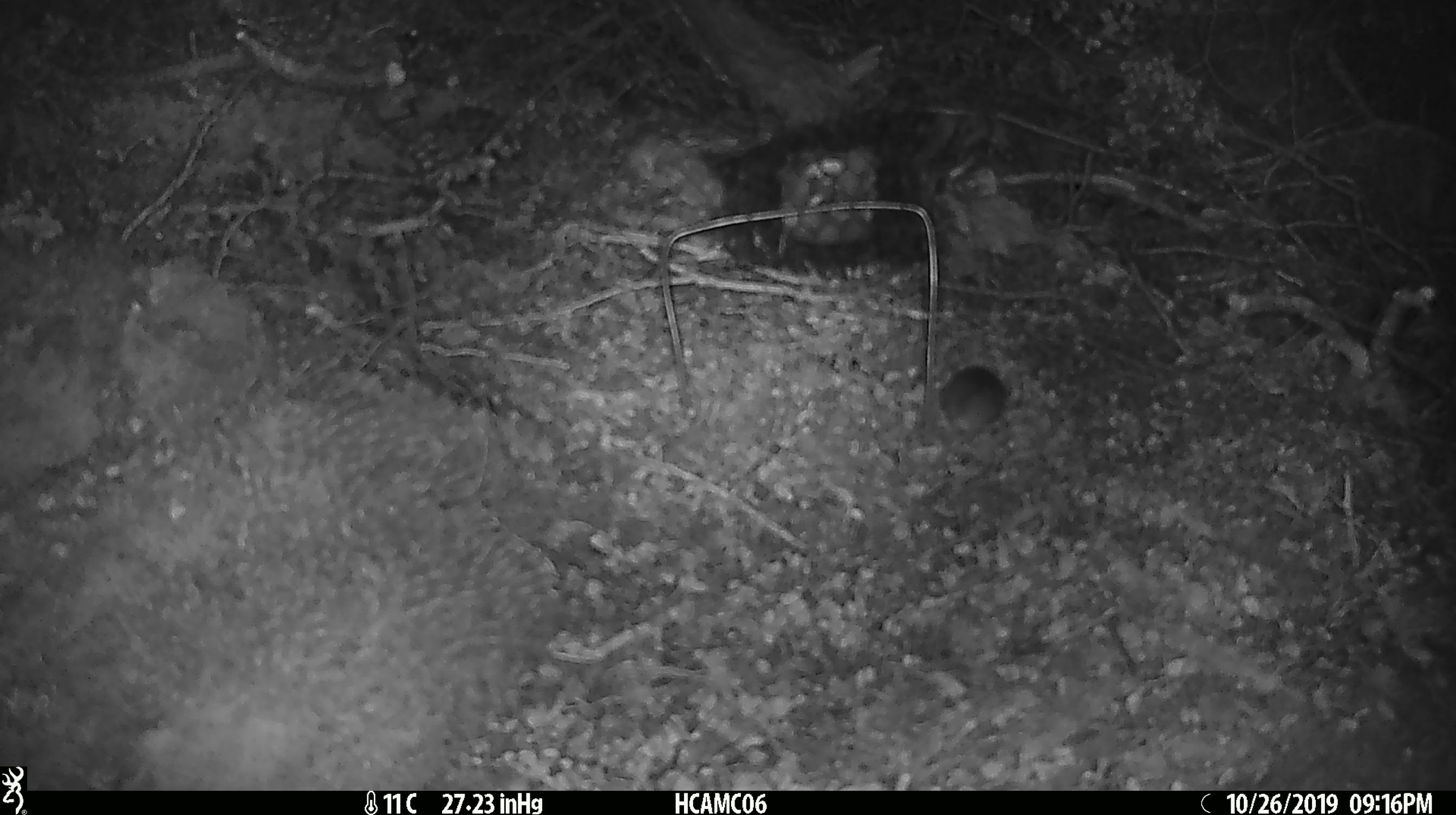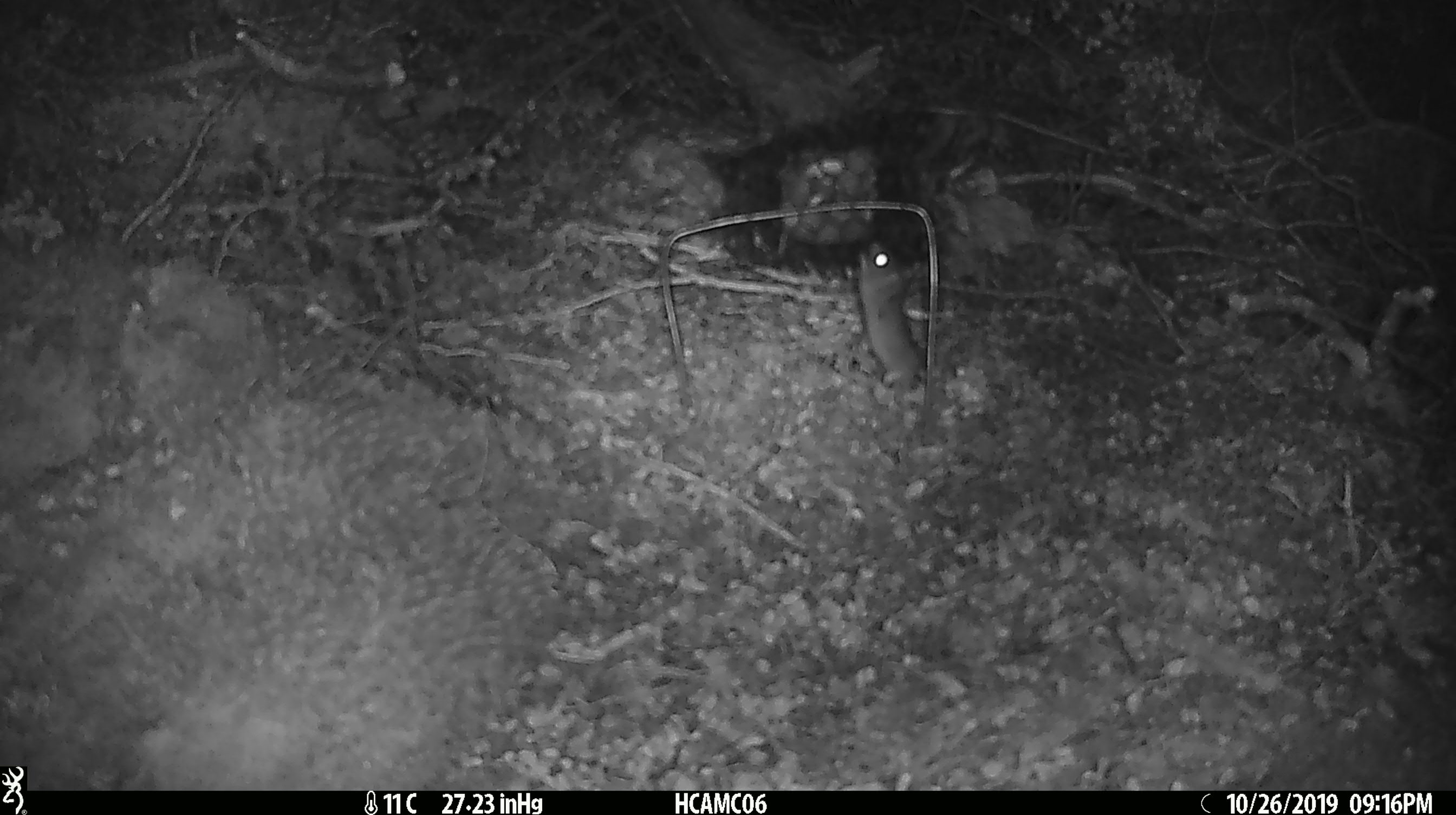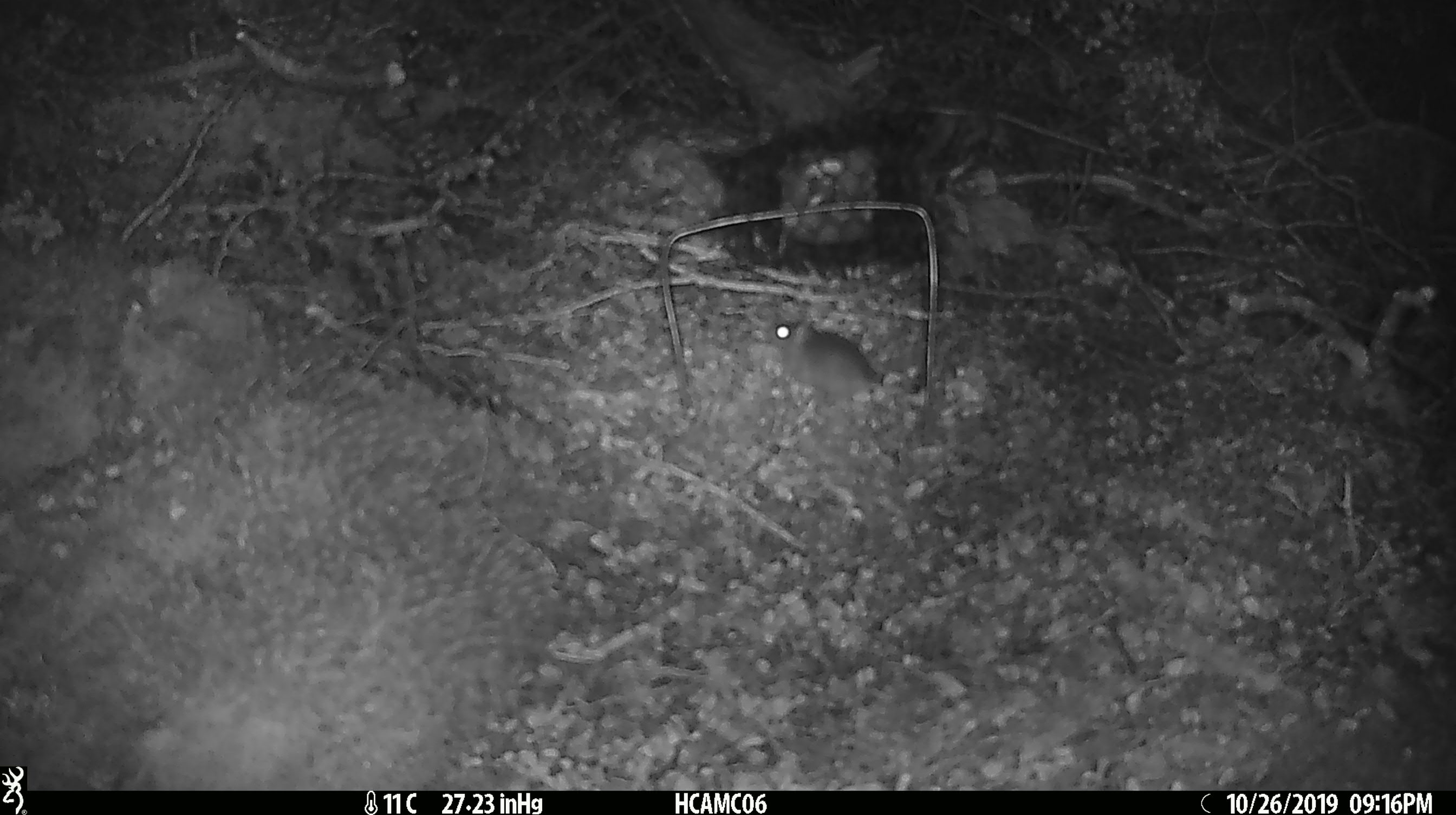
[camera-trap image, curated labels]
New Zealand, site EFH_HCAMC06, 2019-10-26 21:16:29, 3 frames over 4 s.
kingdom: Animalia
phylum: Chordata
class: Mammalia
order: Rodentia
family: Muridae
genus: Mus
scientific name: Mus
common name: mouse